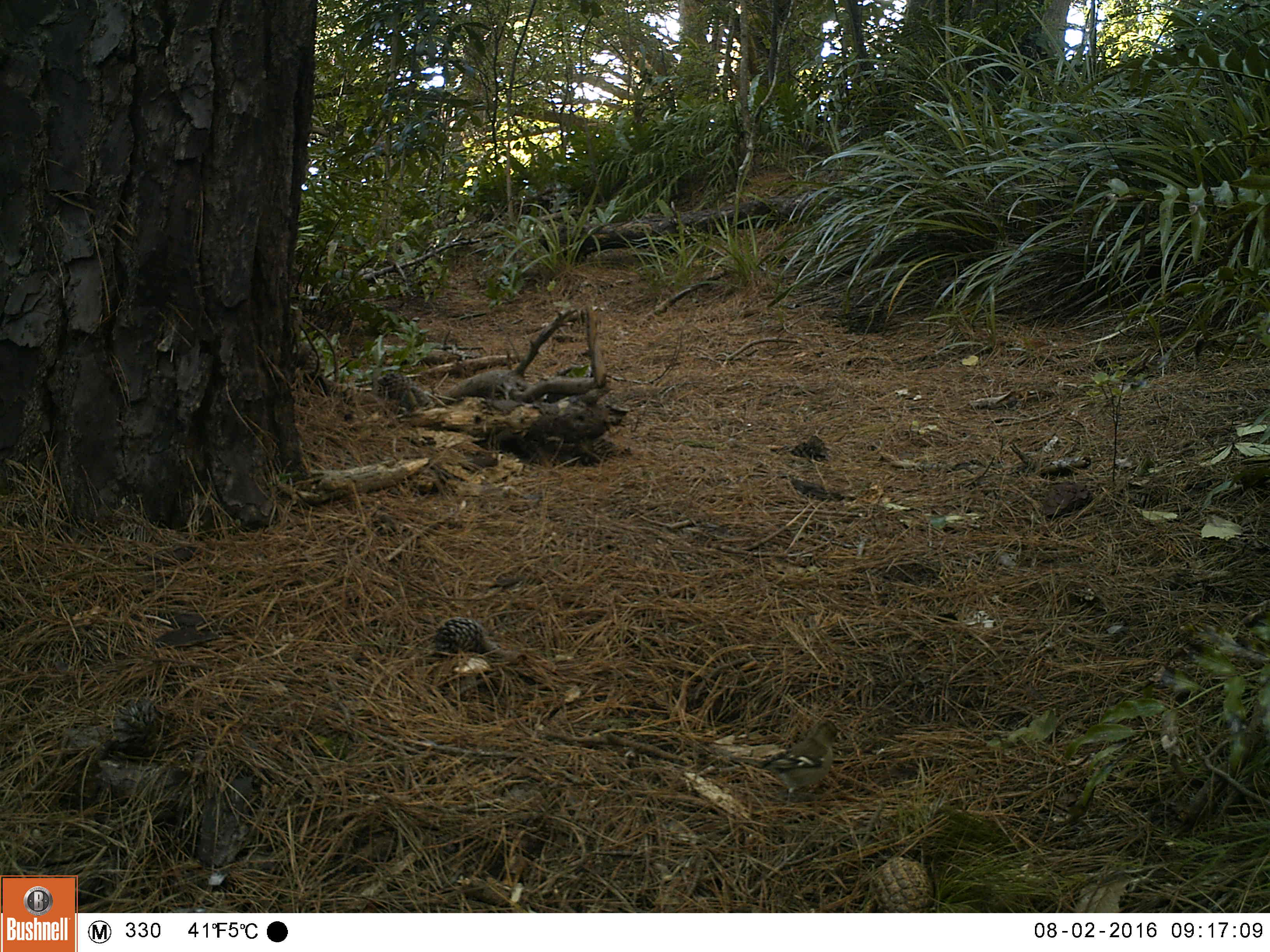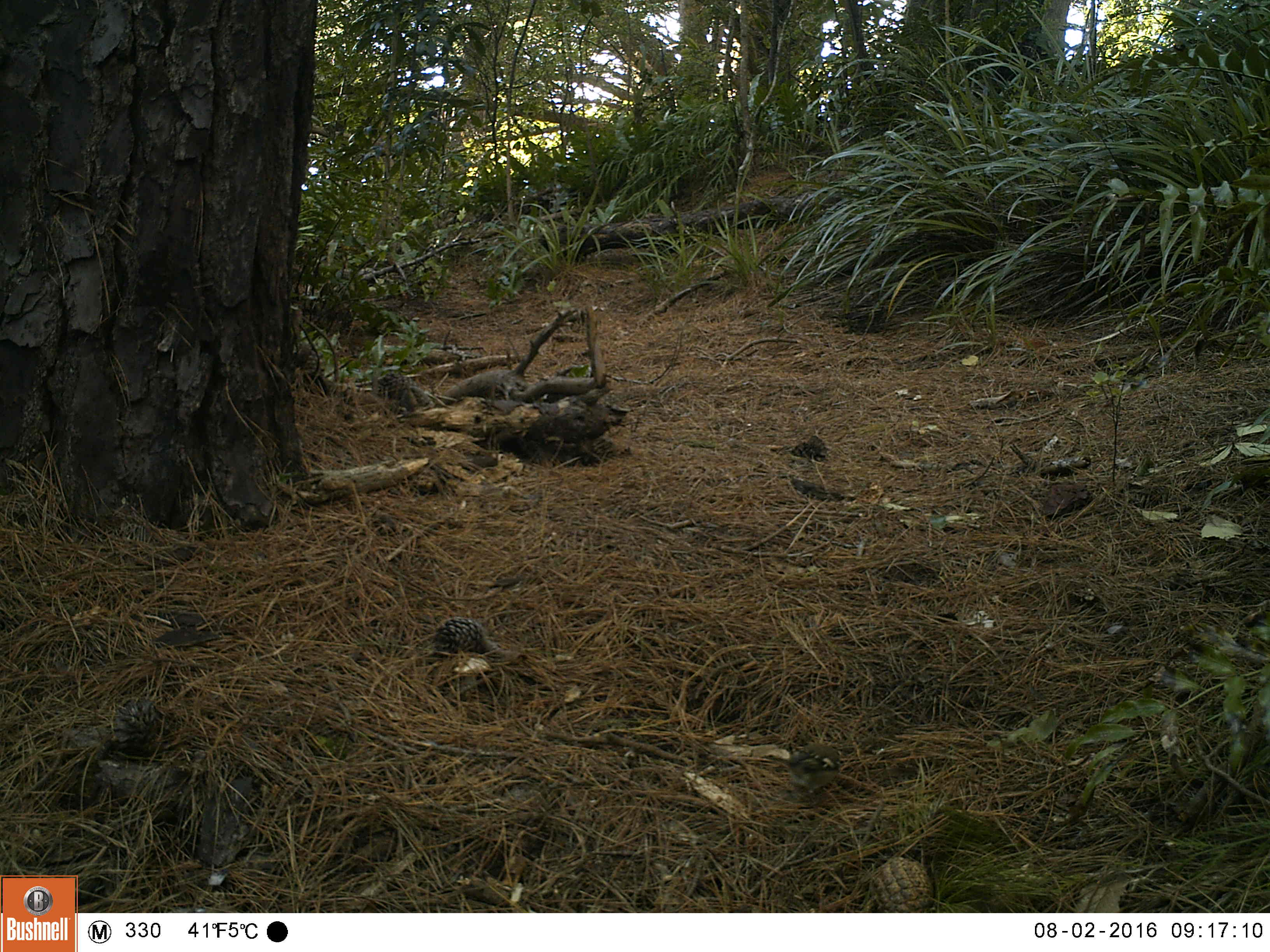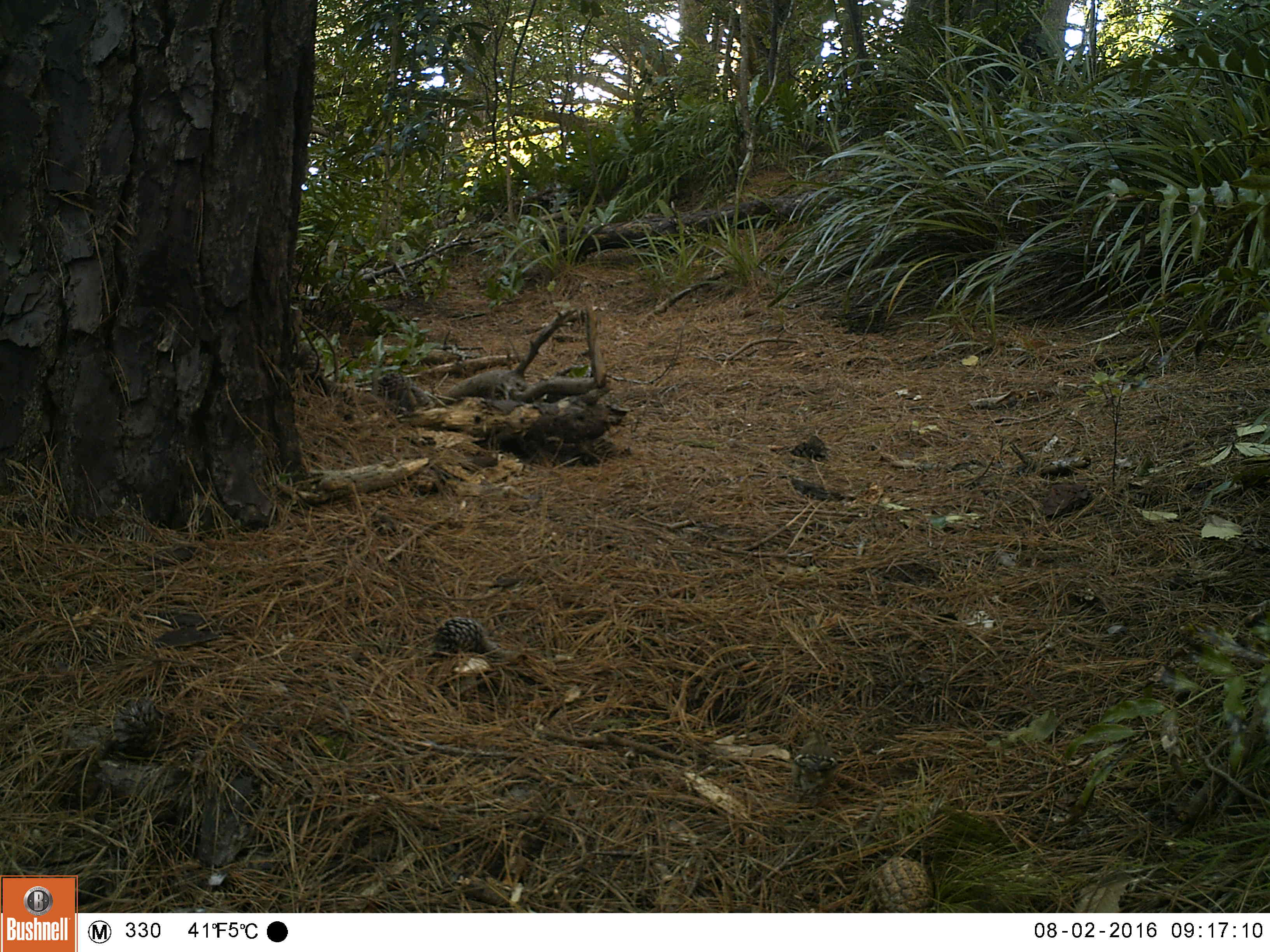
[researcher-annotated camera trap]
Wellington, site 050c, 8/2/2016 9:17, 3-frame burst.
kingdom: Animalia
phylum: Chordata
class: Aves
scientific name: Aves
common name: bird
Bird (Aves).